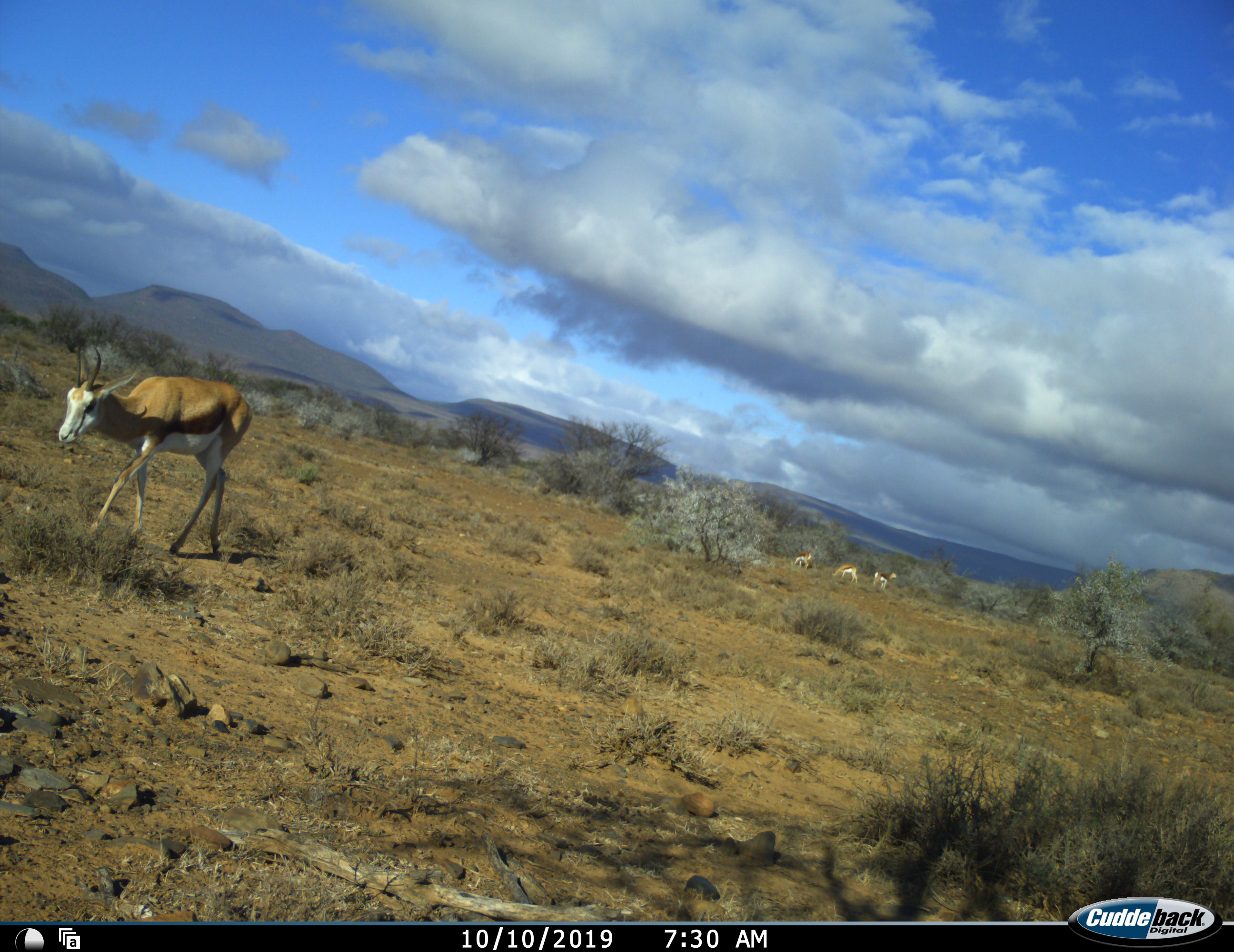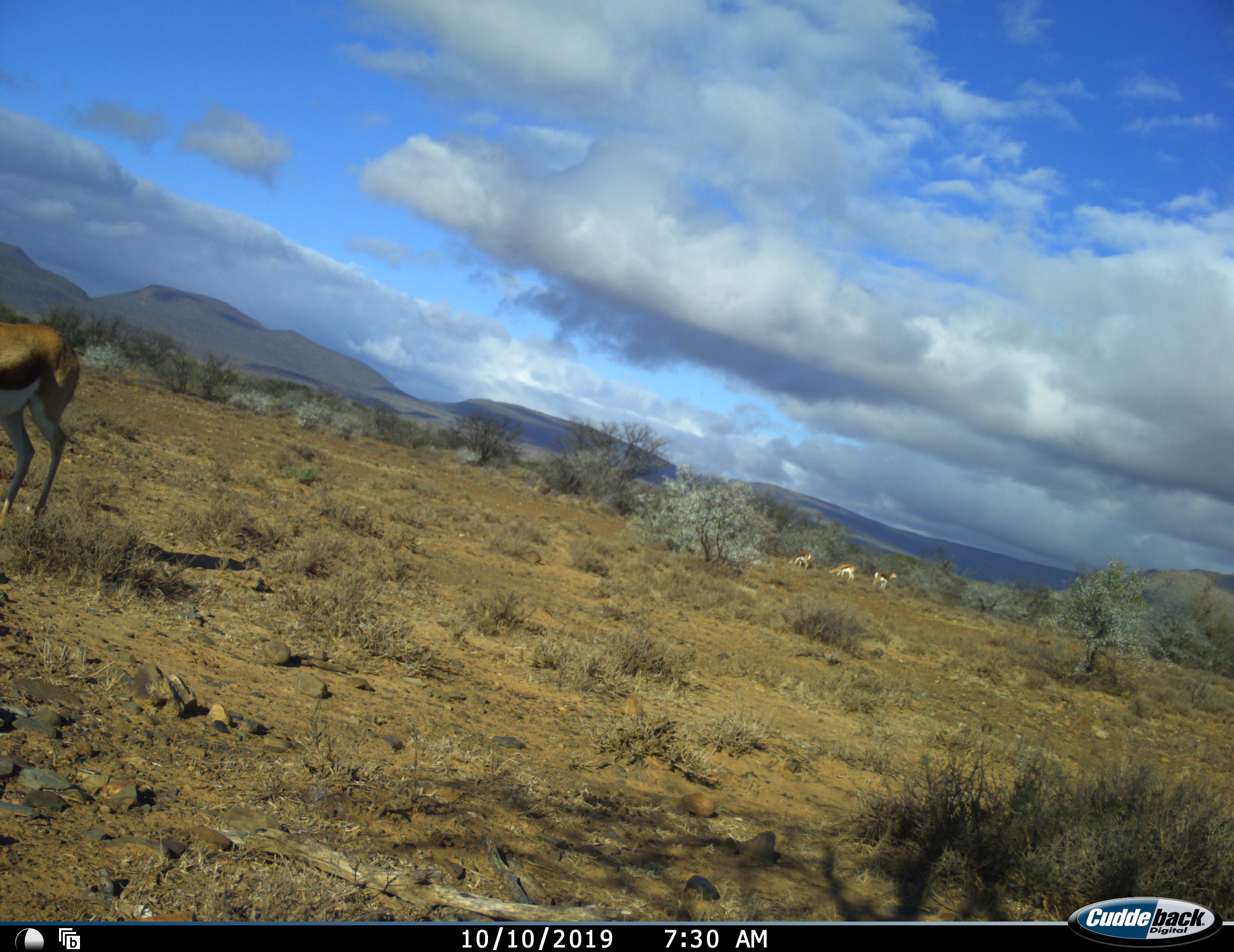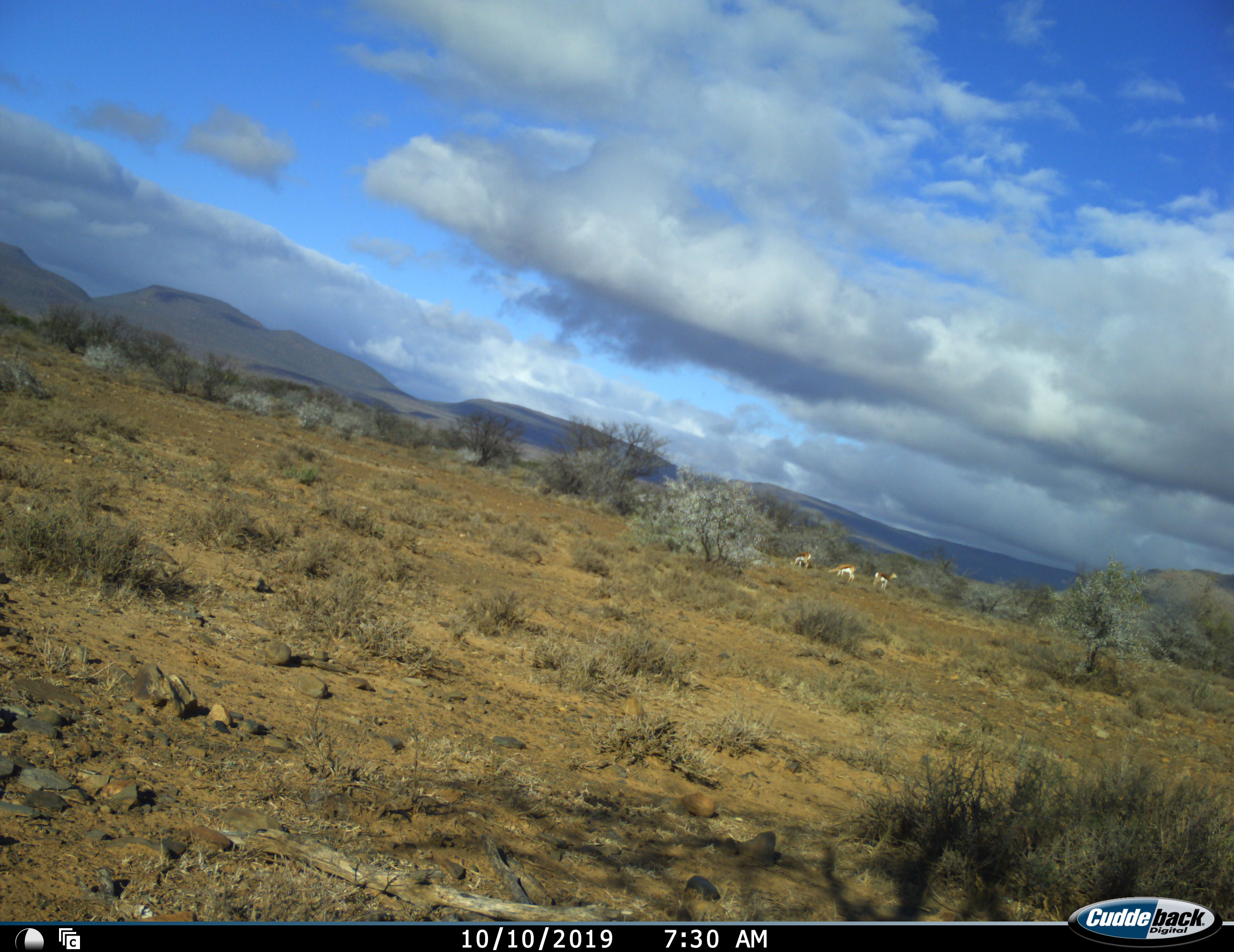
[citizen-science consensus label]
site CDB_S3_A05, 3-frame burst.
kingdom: Animalia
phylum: Chordata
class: Mammalia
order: Artiodactyla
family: Bovidae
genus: Antidorcas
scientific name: Antidorcas marsupialis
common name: springbok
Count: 4.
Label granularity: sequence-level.